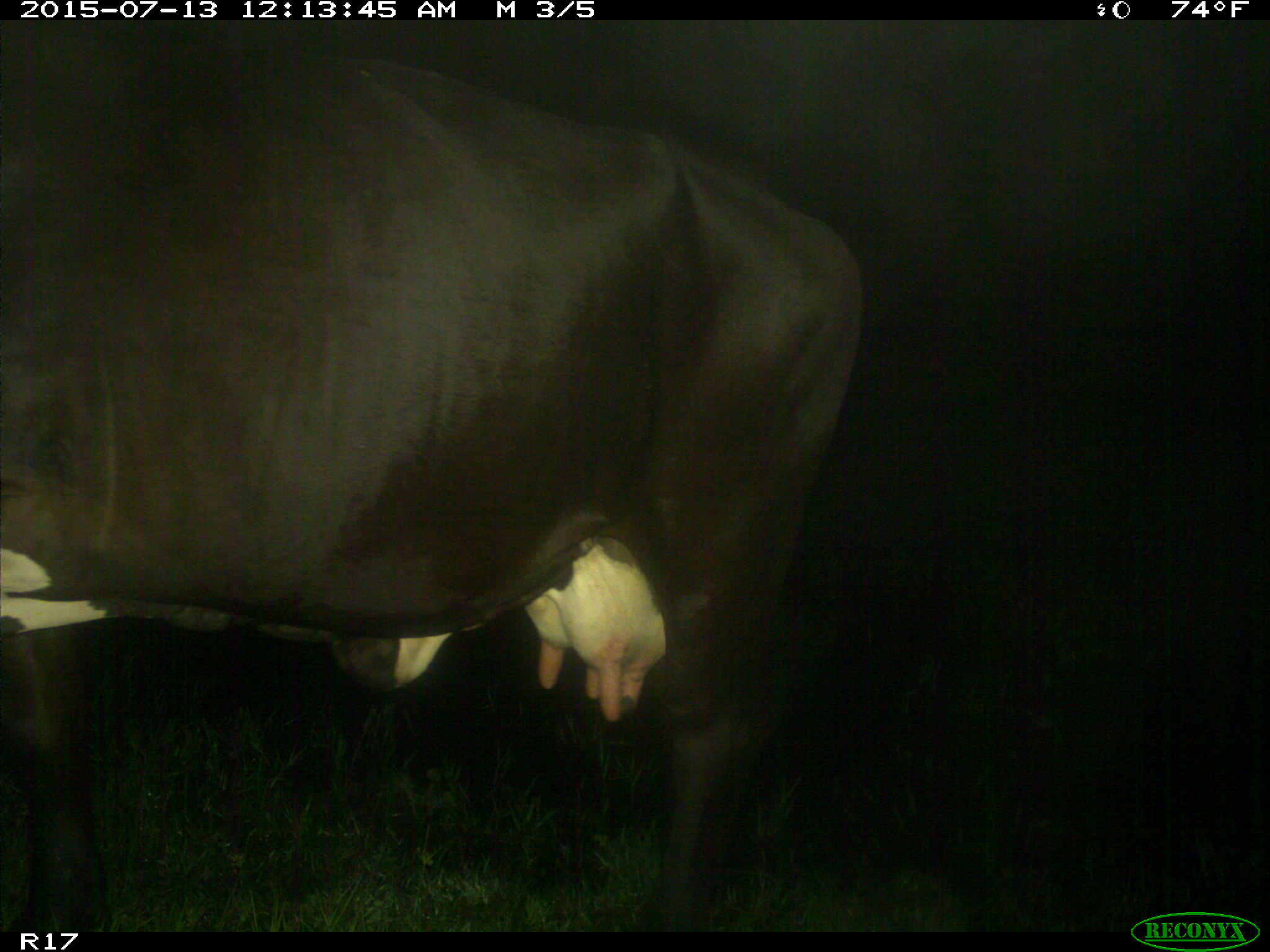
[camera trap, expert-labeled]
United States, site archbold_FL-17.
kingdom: Animalia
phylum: Chordata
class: Mammalia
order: Artiodactyla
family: Bovidae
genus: Bos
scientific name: Bos taurus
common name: domestic cow